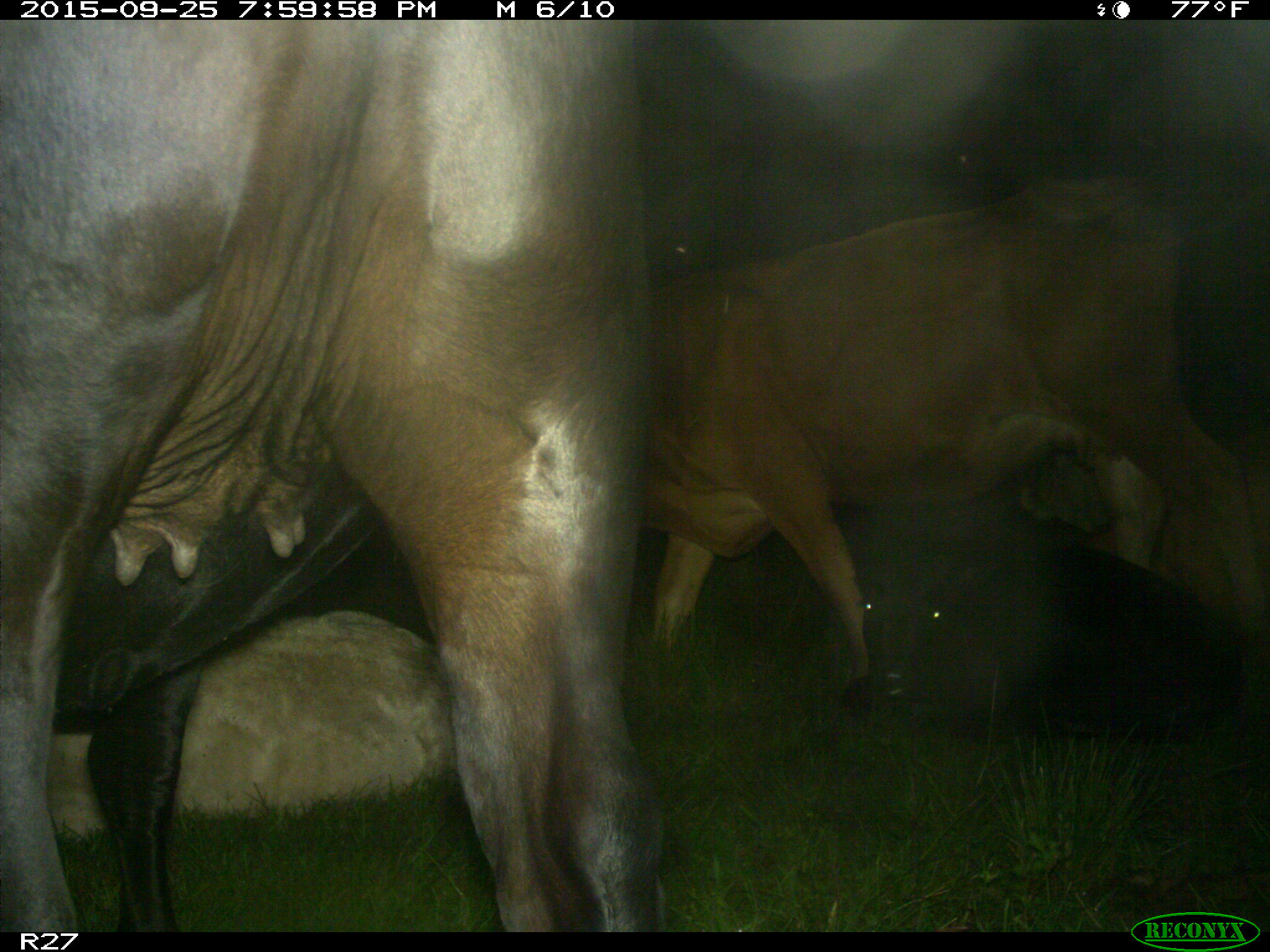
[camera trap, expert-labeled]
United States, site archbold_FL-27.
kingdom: Animalia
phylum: Chordata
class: Mammalia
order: Artiodactyla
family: Bovidae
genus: Bos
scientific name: Bos taurus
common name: domestic cow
Bos taurus (domestic cow).